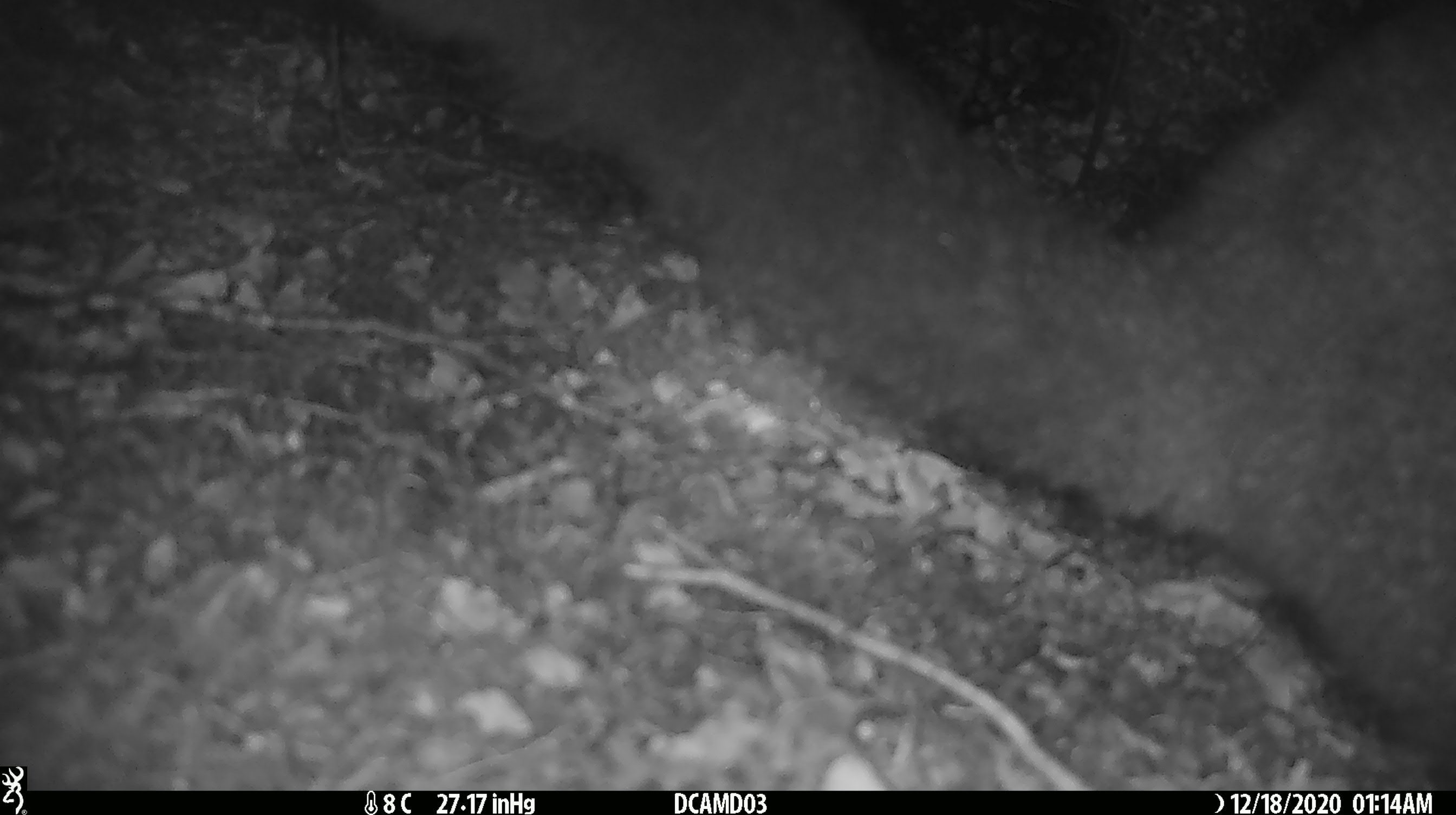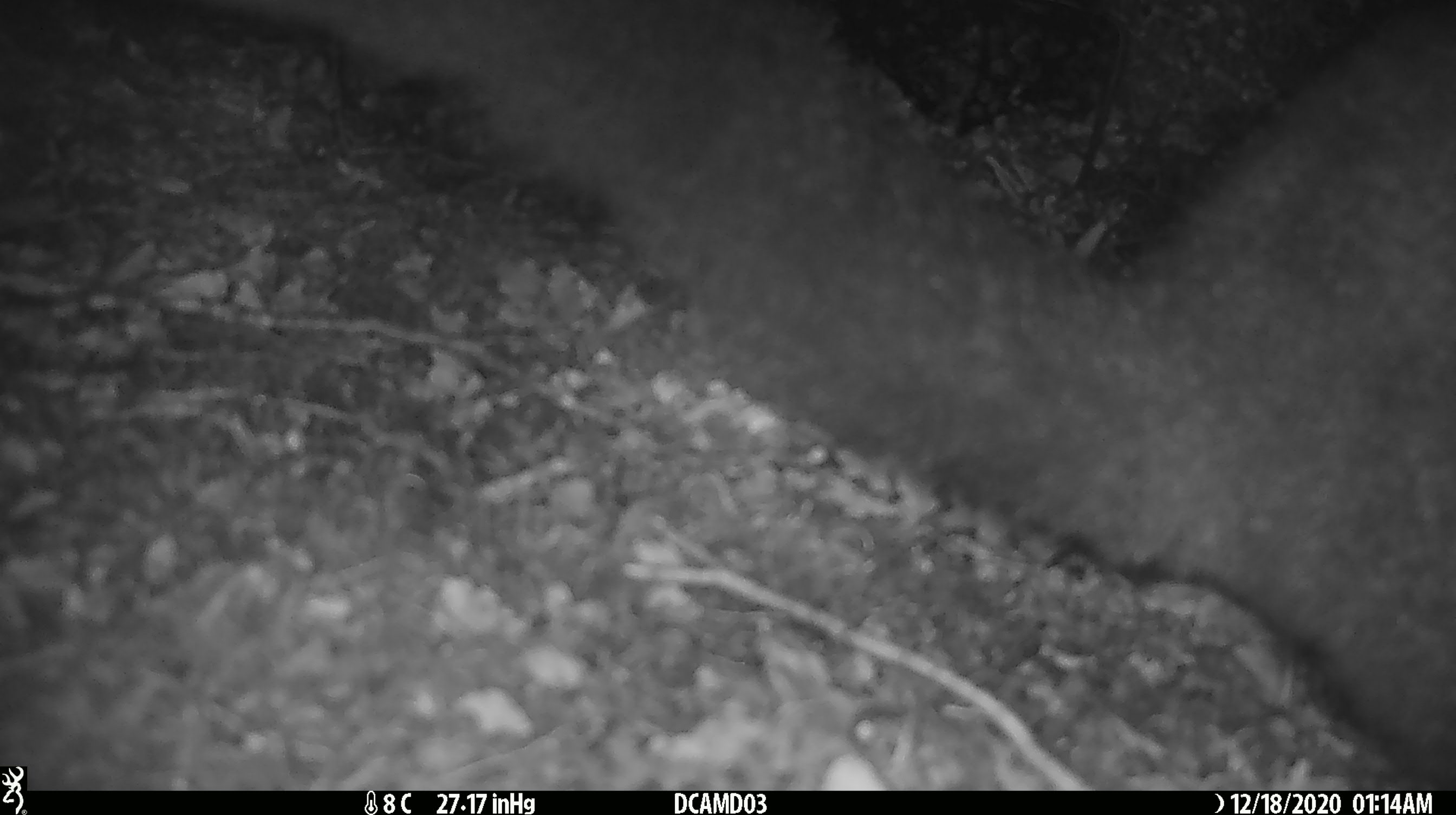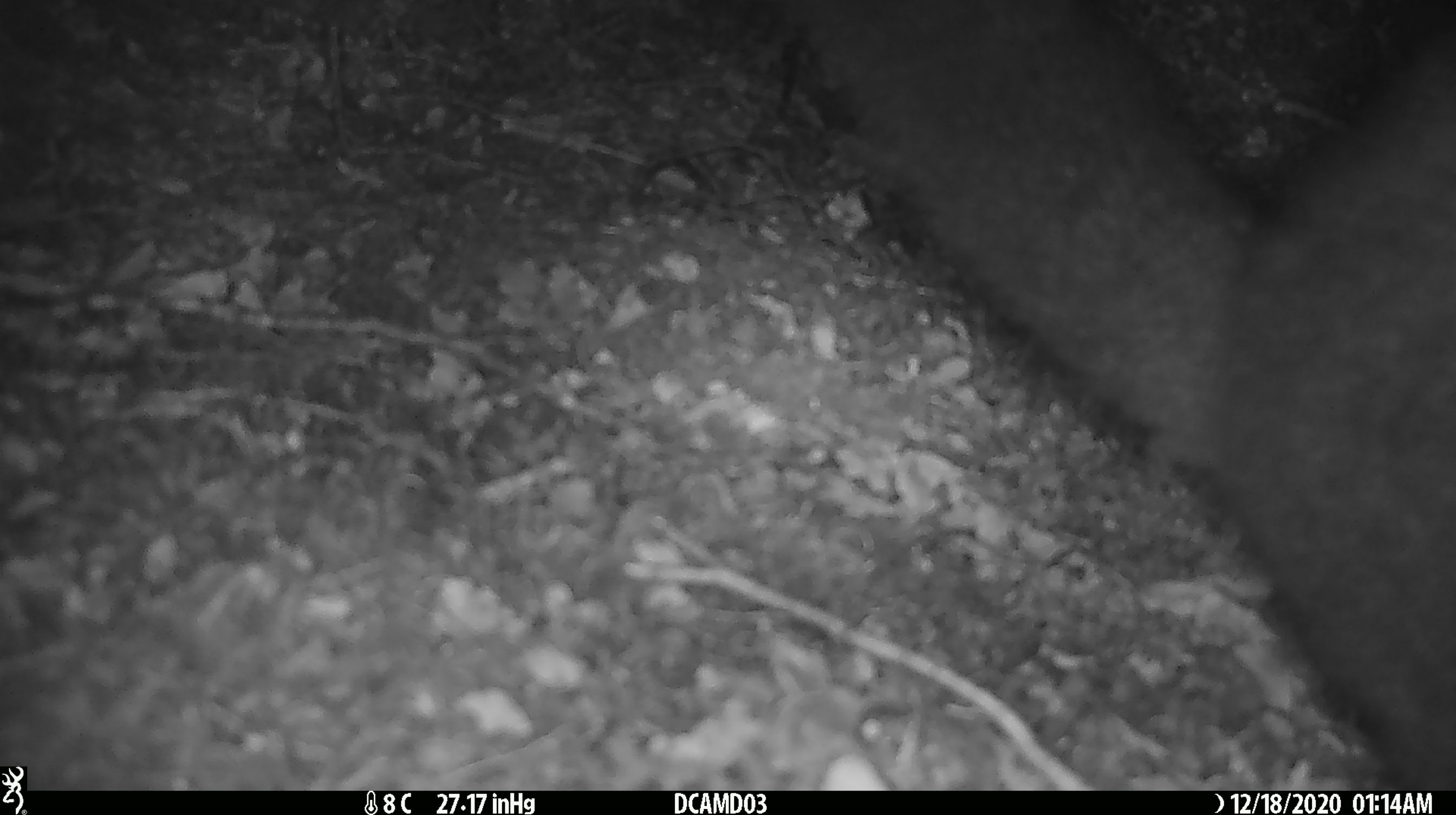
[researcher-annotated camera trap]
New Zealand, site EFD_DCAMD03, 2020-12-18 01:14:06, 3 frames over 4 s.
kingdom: Animalia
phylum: Chordata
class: Mammalia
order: Diprotodontia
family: Phalangeridae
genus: Trichosurus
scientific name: Trichosurus vulpecula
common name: common brushtail possum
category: possum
Possum (common brushtail possum) (Trichosurus vulpecula).